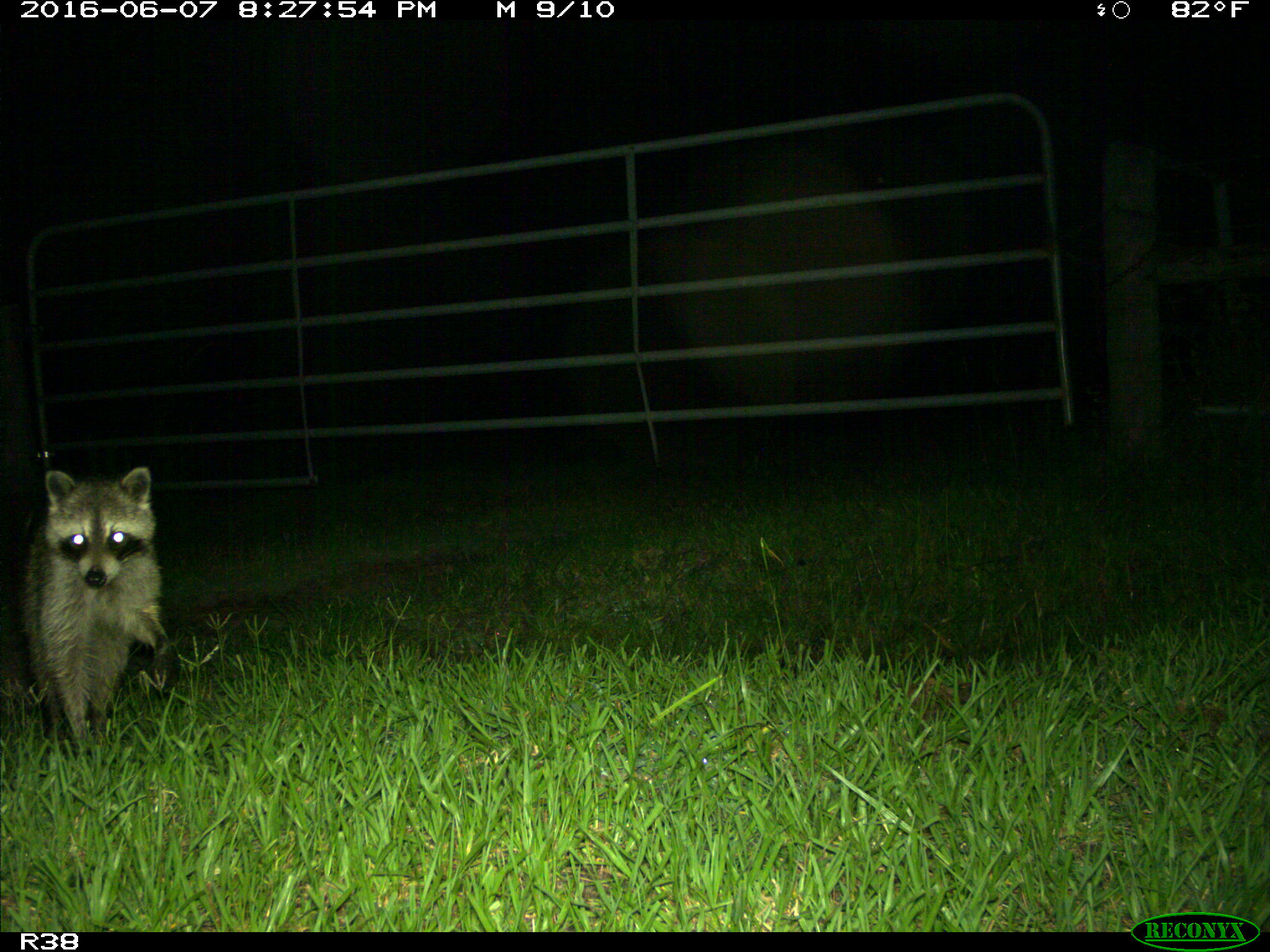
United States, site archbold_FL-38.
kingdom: Animalia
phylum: Chordata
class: Mammalia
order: Carnivora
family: Procyonidae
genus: Procyon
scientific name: Procyon lotor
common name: common raccoon